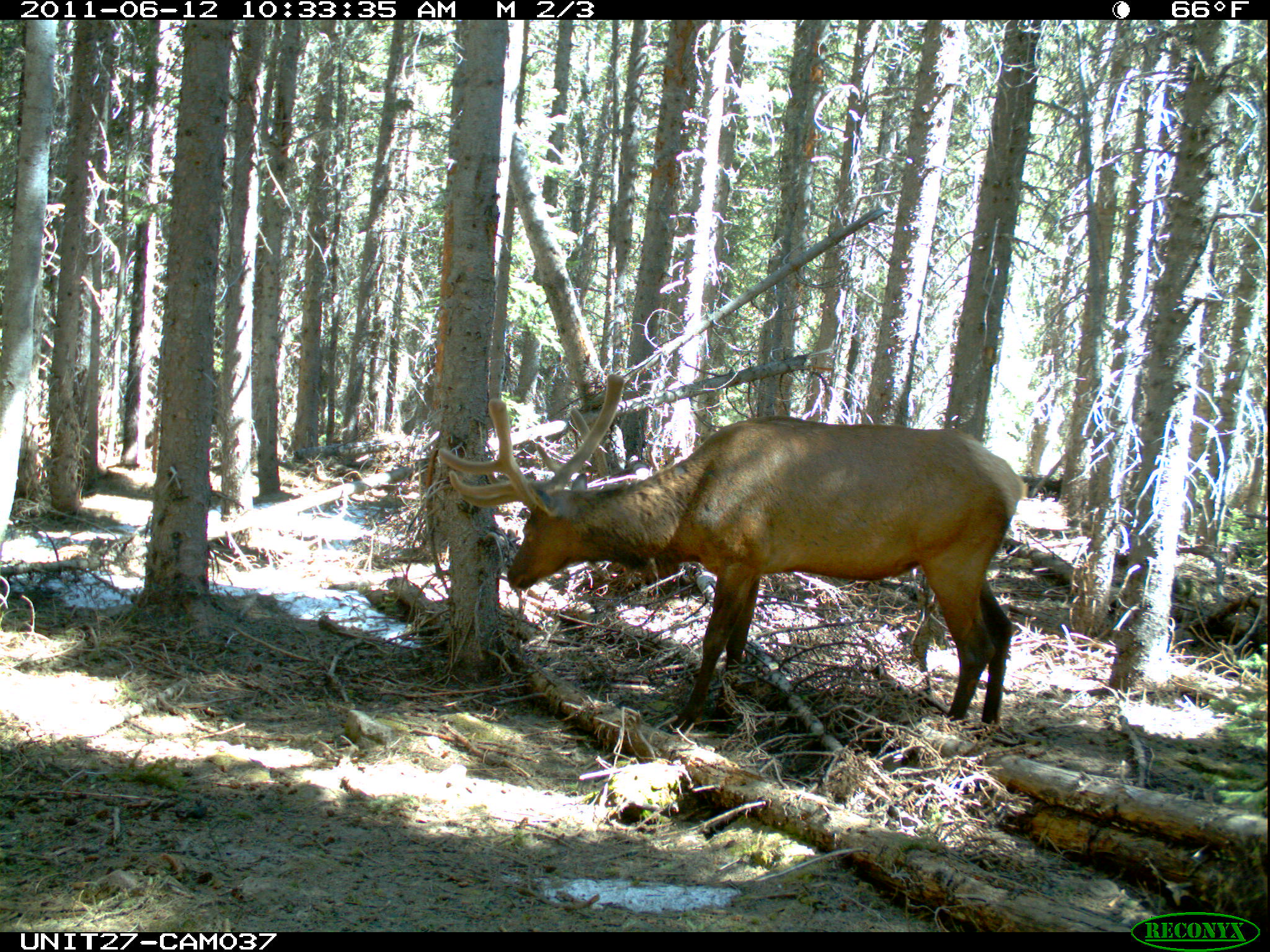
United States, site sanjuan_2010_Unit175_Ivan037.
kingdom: Animalia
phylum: Chordata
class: Mammalia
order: Artiodactyla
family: Cervidae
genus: Cervus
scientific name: Cervus elaphus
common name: red deer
Cervus elaphus (red deer).